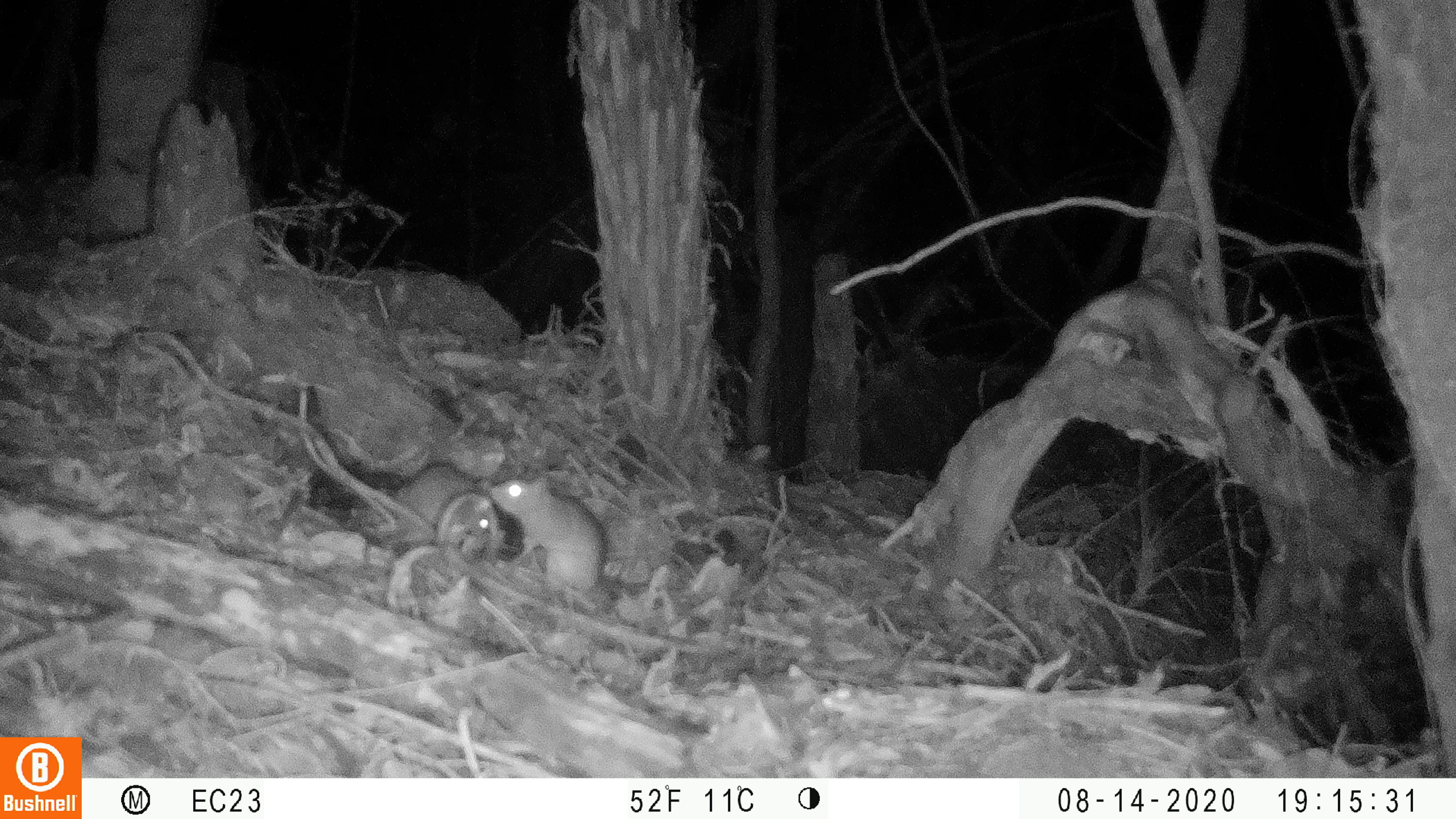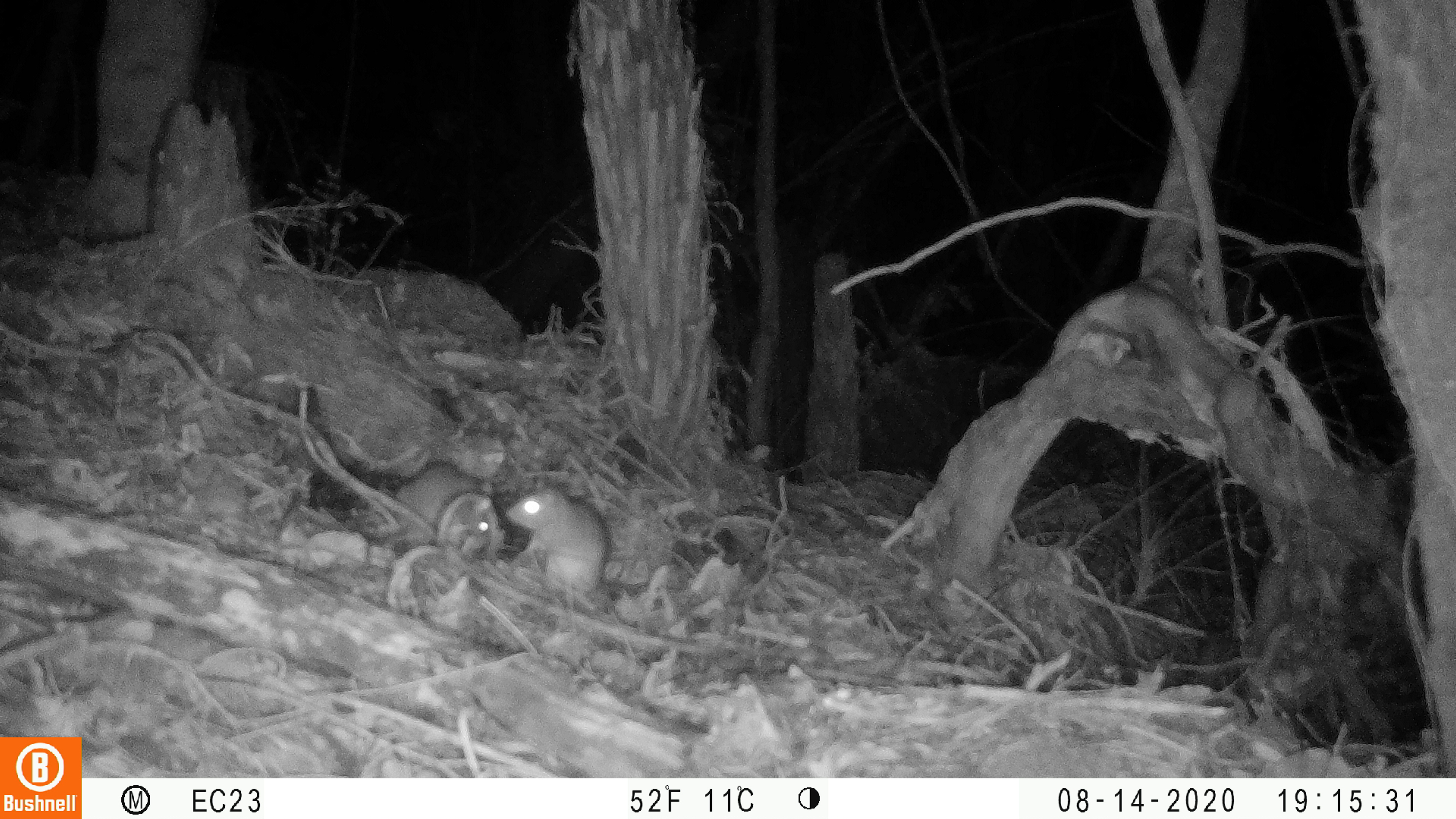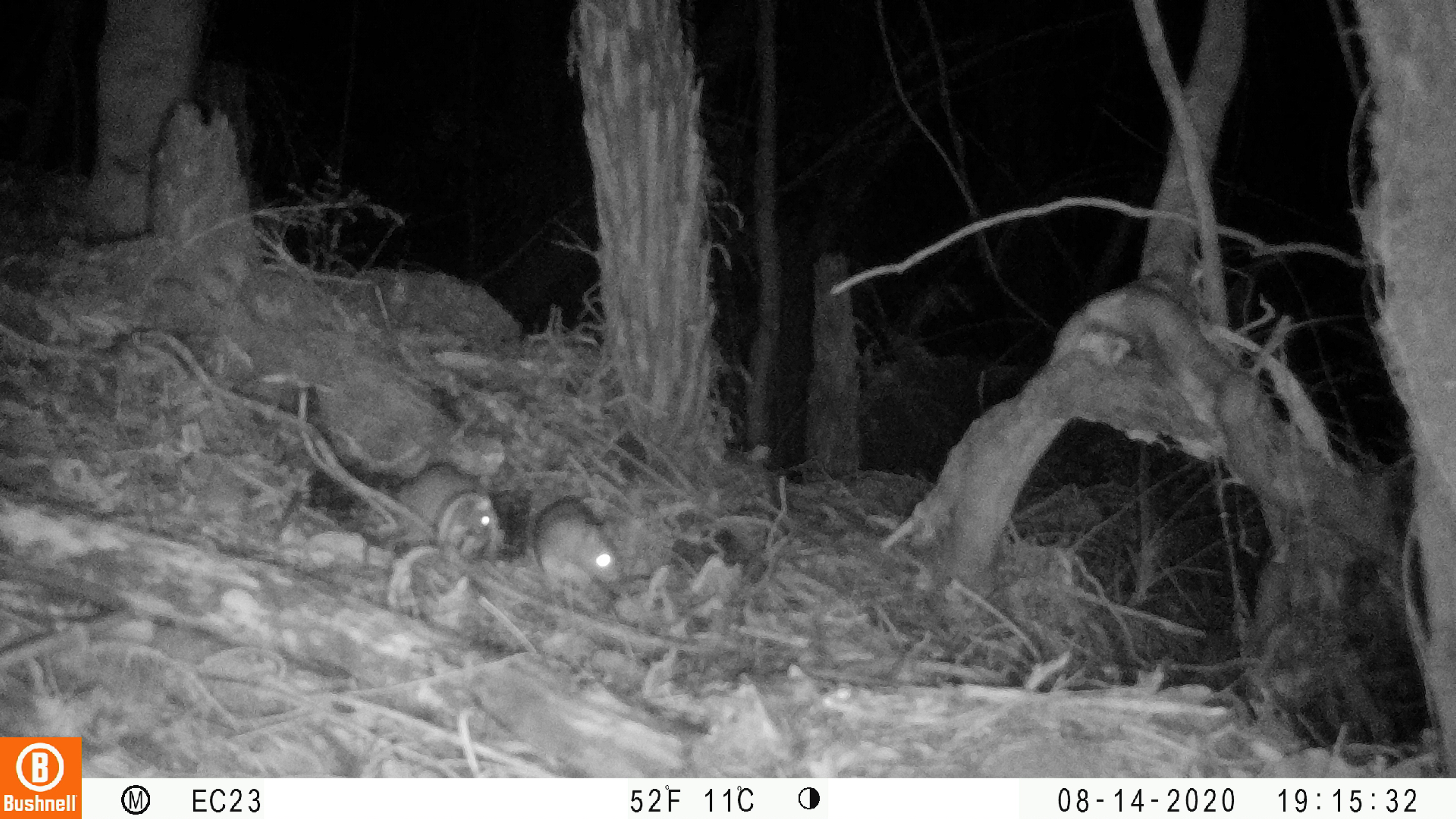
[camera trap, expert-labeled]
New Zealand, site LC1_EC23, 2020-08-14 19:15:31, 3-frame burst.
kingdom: Animalia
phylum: Chordata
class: Mammalia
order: Rodentia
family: Muridae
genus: Rattus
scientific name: Rattus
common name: rat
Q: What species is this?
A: Rat (Rattus).